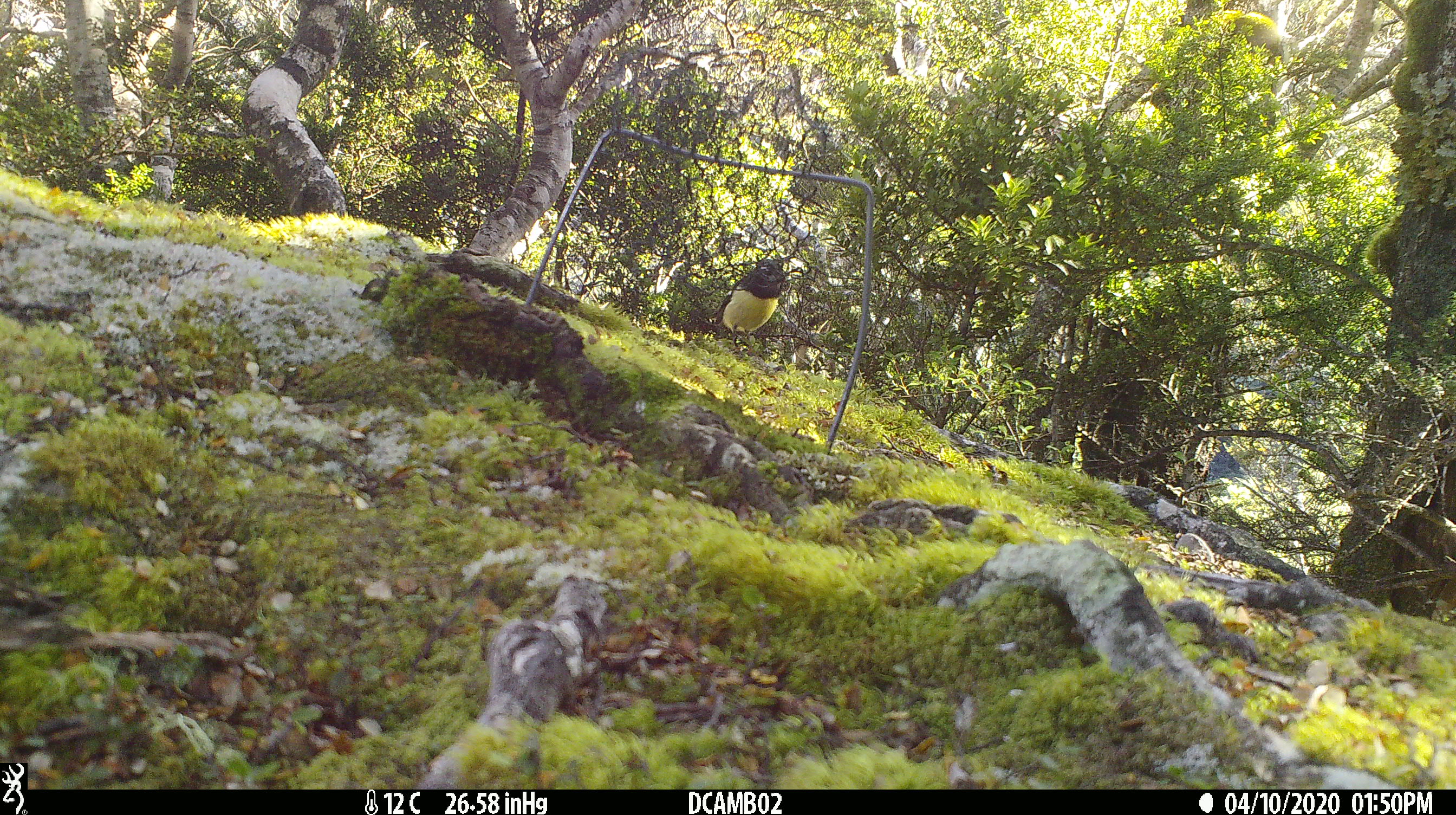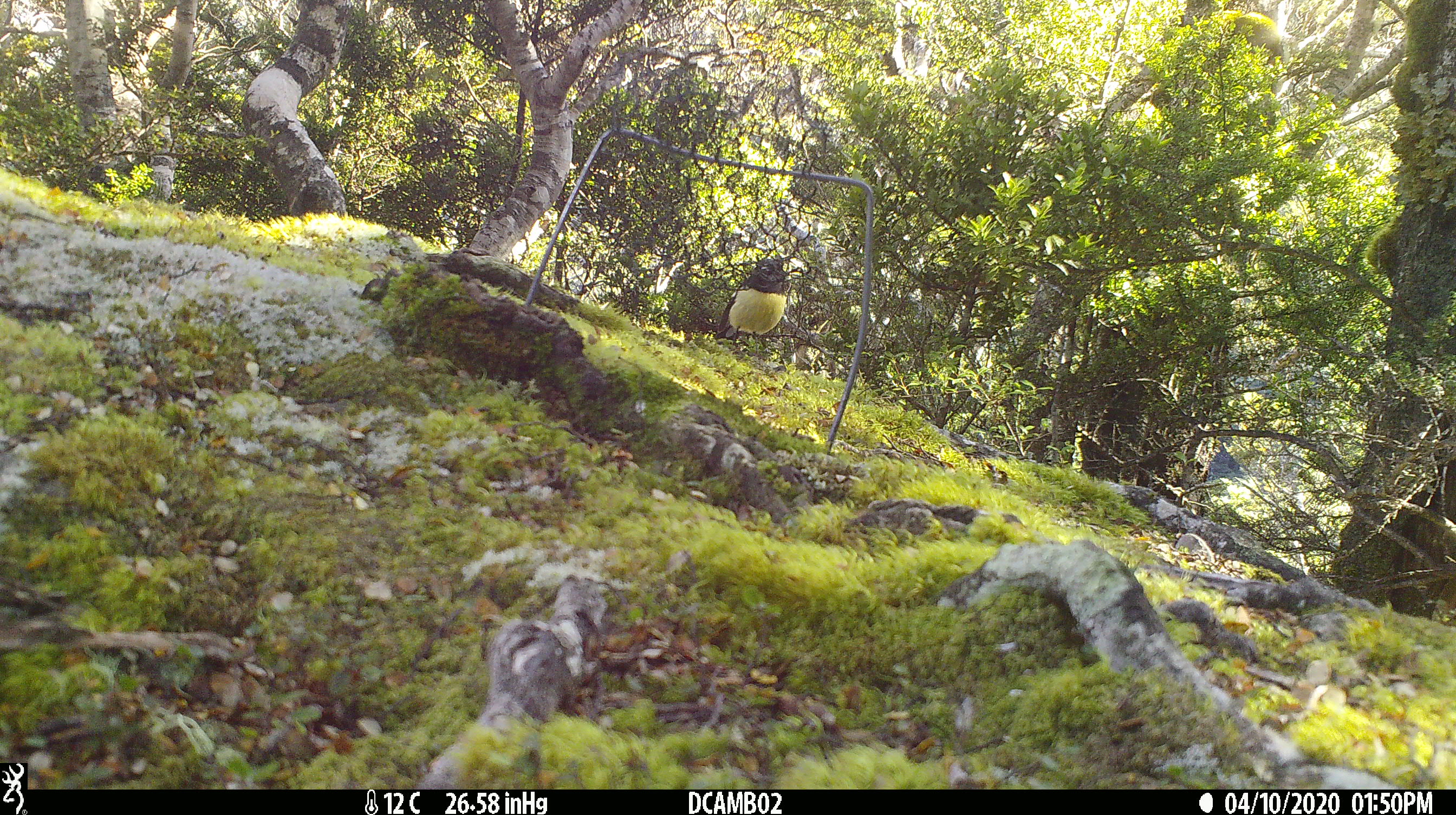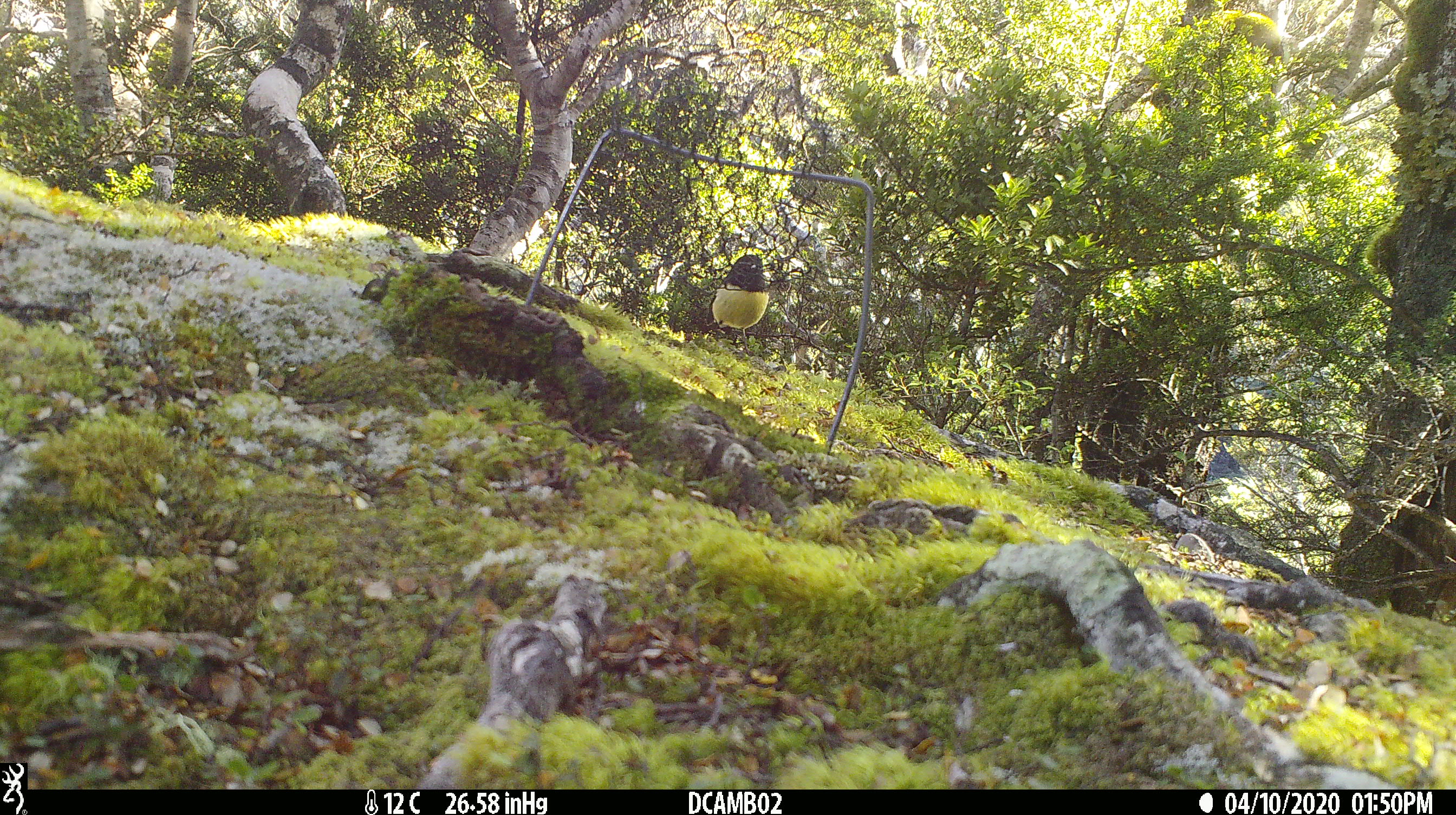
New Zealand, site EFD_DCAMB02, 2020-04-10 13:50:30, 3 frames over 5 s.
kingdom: Animalia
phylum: Chordata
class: Aves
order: Passeriformes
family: Petroicidae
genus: Petroica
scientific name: Petroica macrocephala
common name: tomtit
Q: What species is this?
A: Tomtit (Petroica macrocephala).